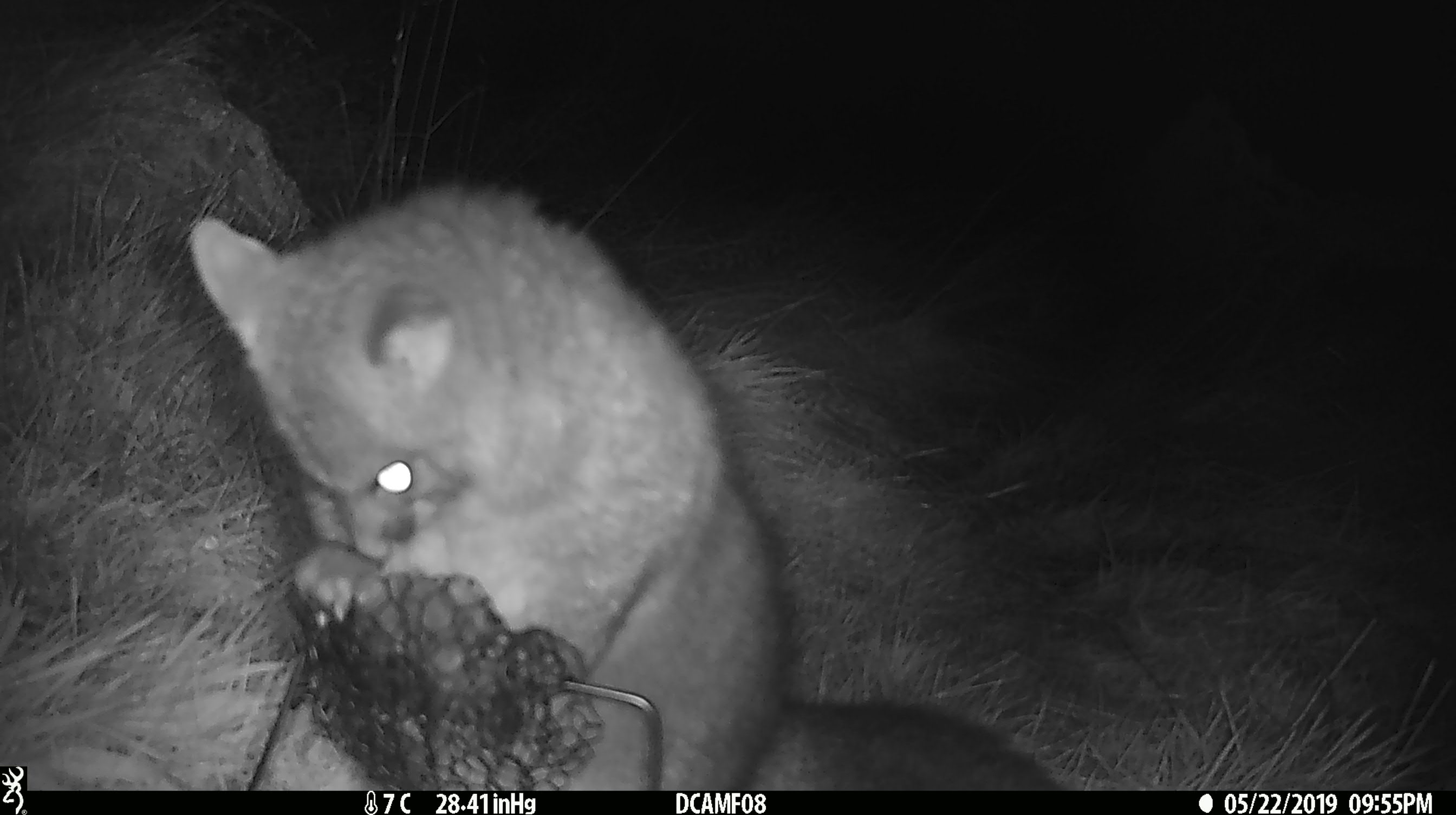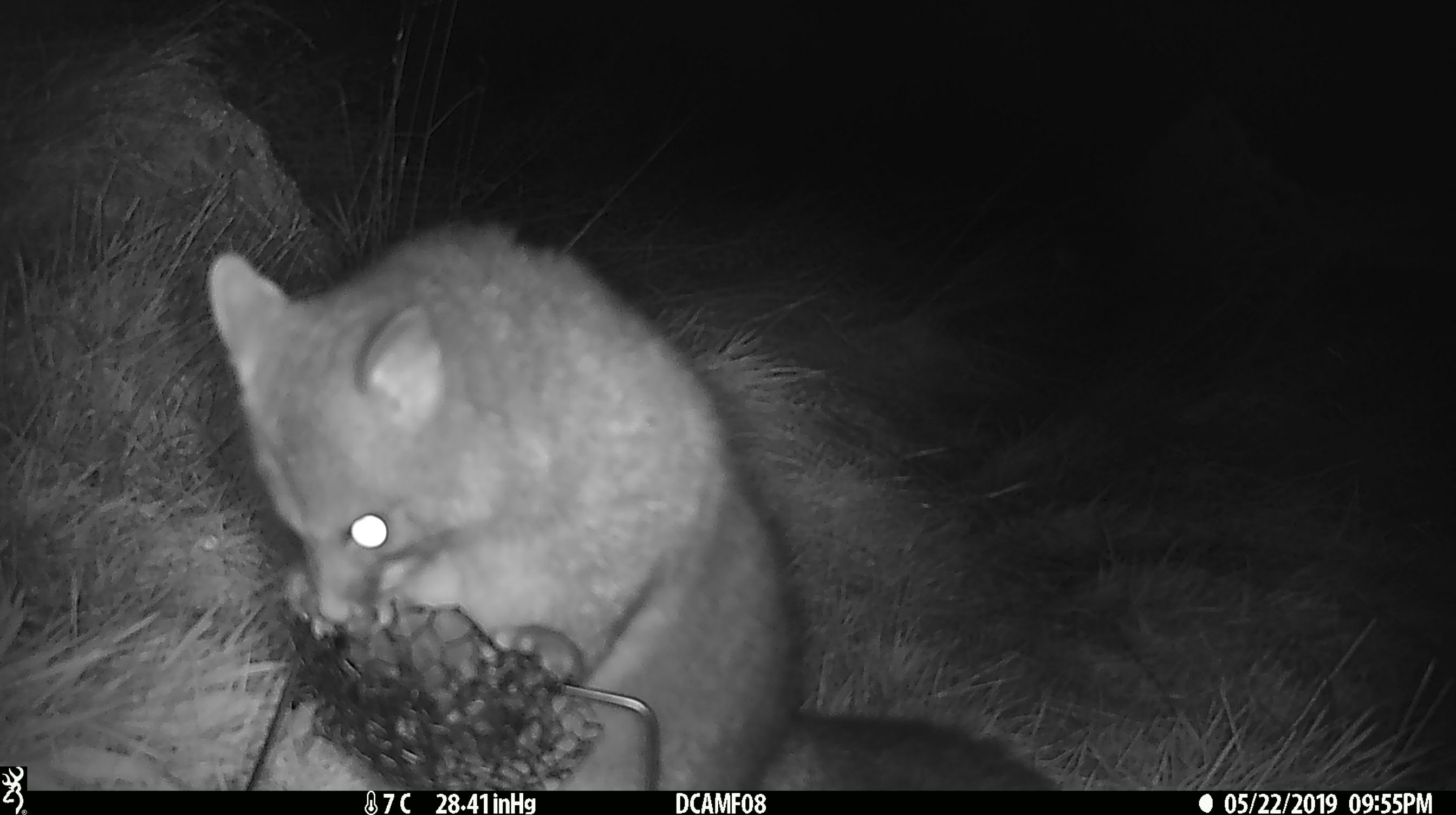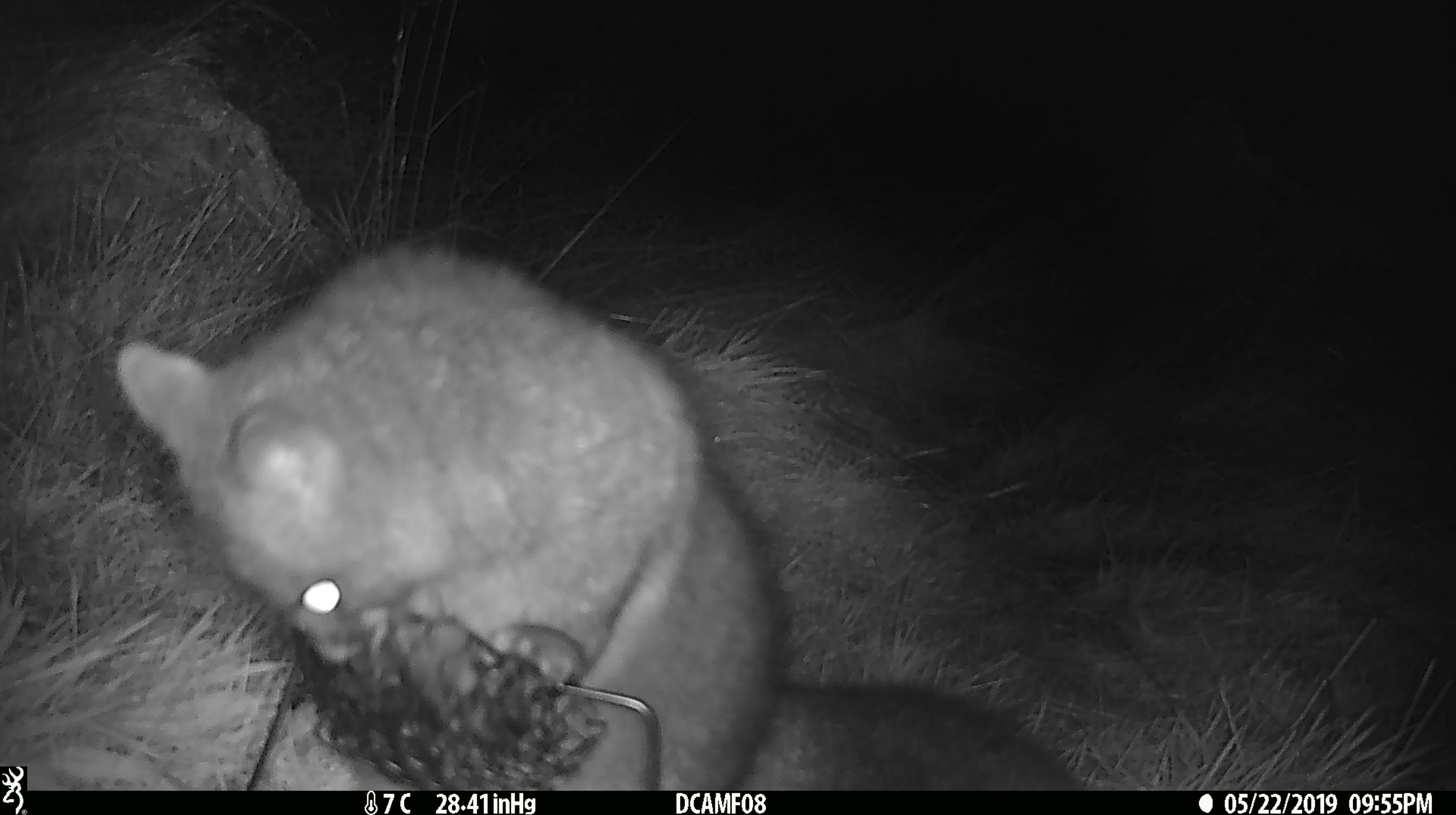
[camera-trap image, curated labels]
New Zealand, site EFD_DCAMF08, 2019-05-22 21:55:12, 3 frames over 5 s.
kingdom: Animalia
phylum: Chordata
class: Mammalia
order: Diprotodontia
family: Phalangeridae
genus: Trichosurus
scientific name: Trichosurus vulpecula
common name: common brushtail possum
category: possum